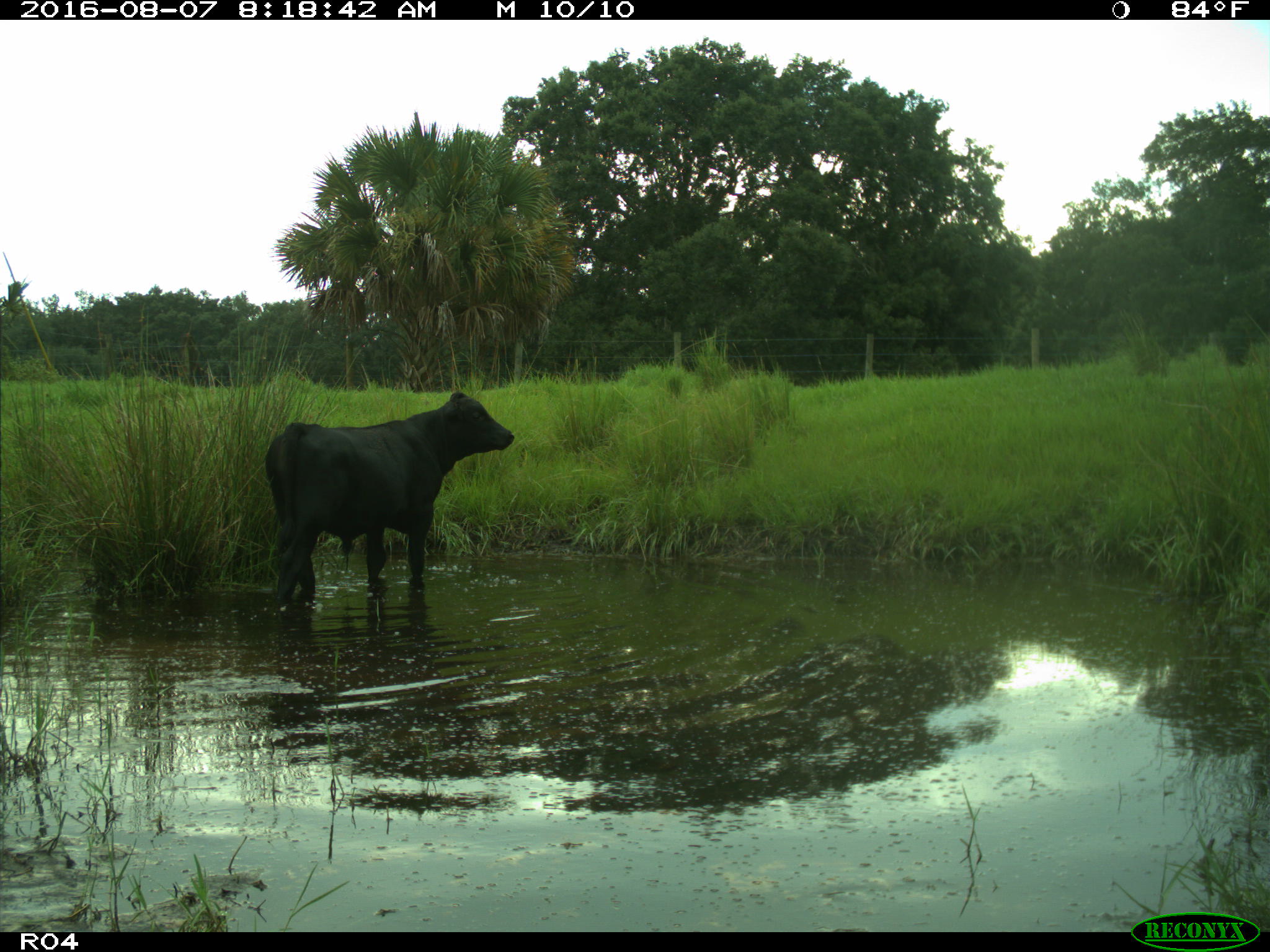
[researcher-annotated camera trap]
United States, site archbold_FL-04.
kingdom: Animalia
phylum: Chordata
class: Mammalia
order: Artiodactyla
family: Bovidae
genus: Bos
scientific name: Bos taurus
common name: domestic cow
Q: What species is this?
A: Bos taurus (domestic cow).